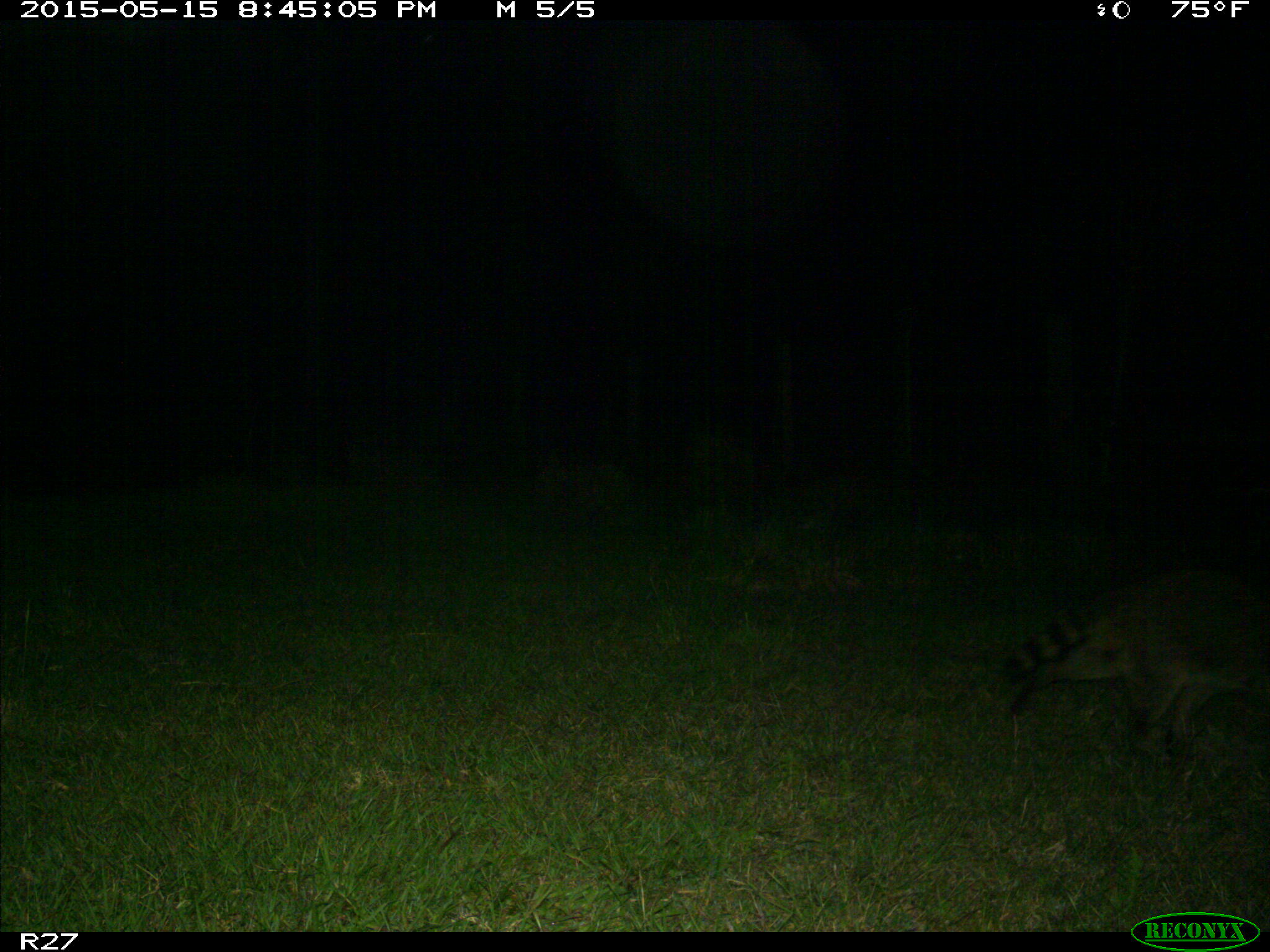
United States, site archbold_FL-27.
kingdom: Animalia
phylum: Chordata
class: Mammalia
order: Carnivora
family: Procyonidae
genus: Procyon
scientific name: Procyon lotor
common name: common raccoon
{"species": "Procyon lotor (common raccoon)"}